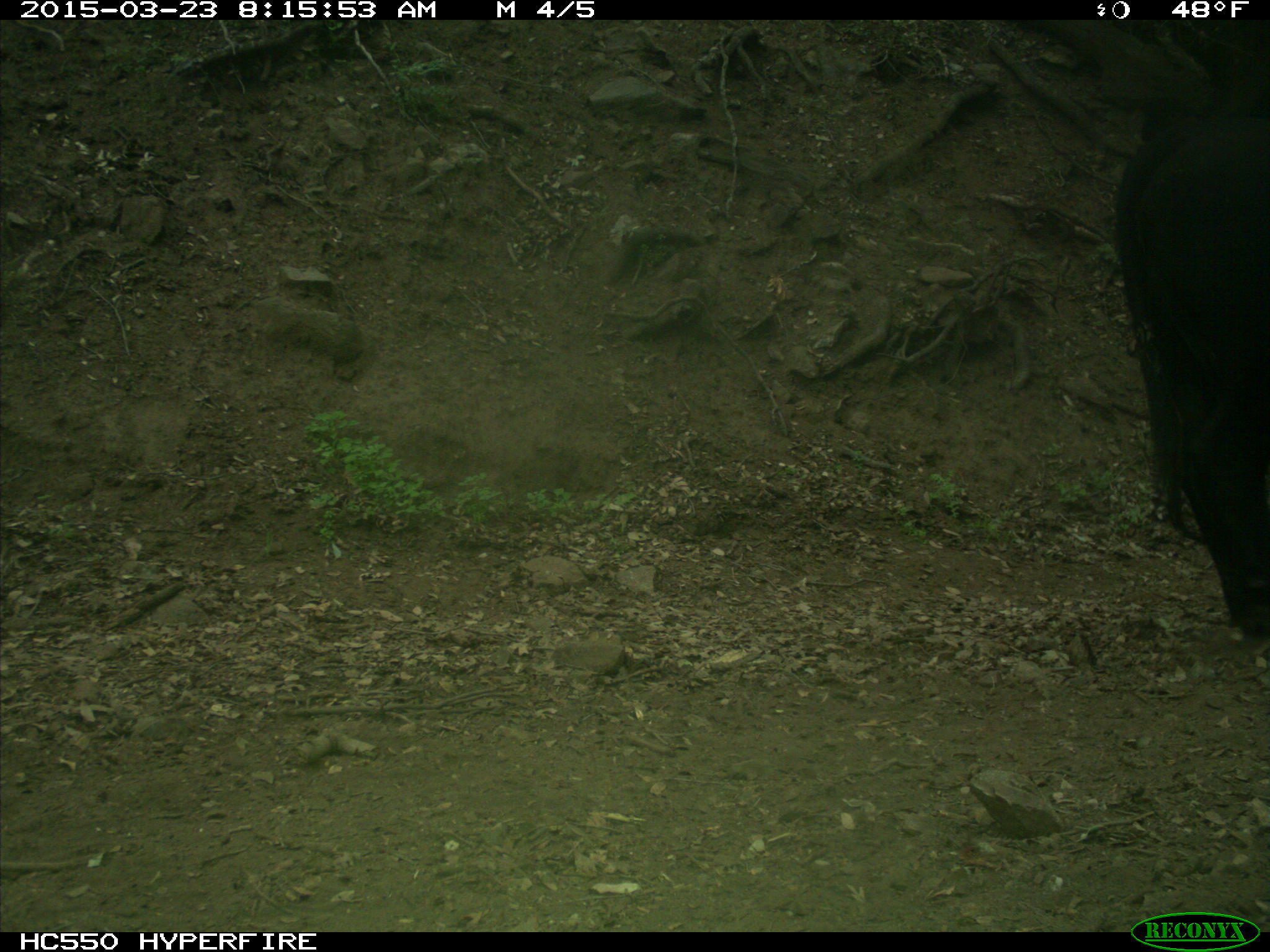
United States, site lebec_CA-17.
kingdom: Animalia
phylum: Chordata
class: Mammalia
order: Artiodactyla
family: Bovidae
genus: Bos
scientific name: Bos taurus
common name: domestic cow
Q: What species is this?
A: Bos taurus (domestic cow).